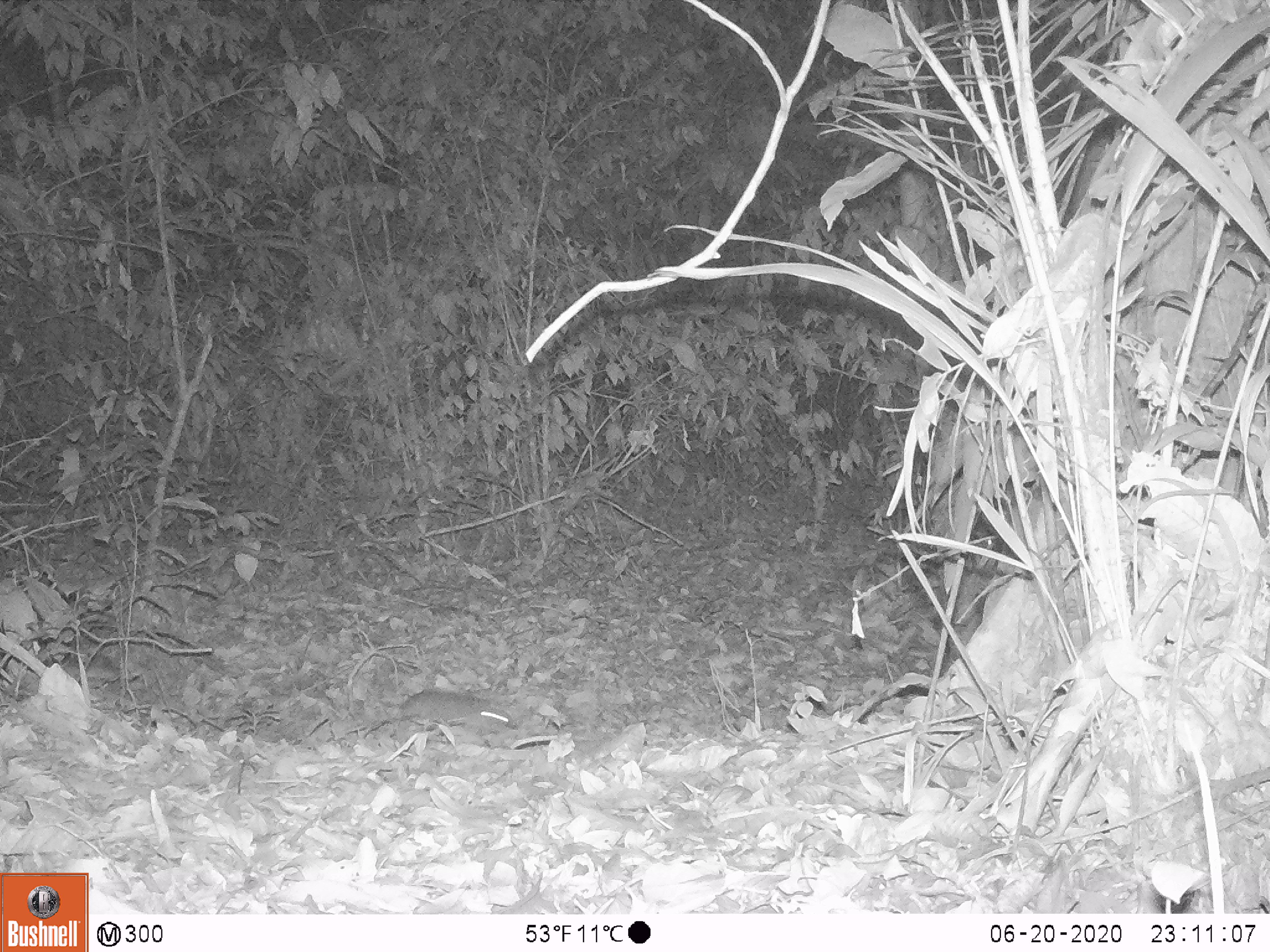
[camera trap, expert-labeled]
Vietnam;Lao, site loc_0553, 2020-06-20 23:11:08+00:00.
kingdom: Animalia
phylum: Chordata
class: Mammalia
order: Rodentia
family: Muridae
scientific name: Muridae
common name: old-world mice and rats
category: unidentified murid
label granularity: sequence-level